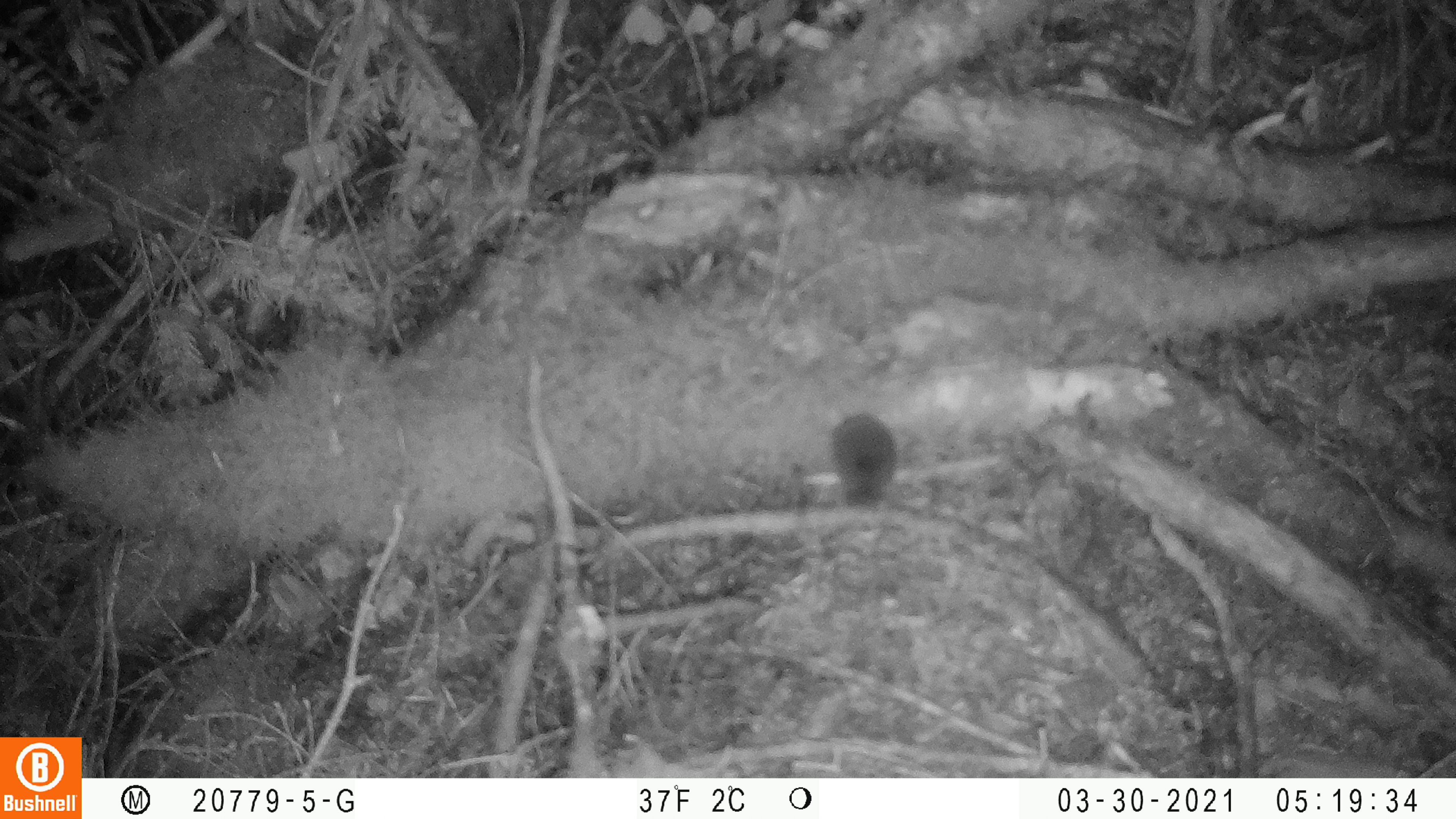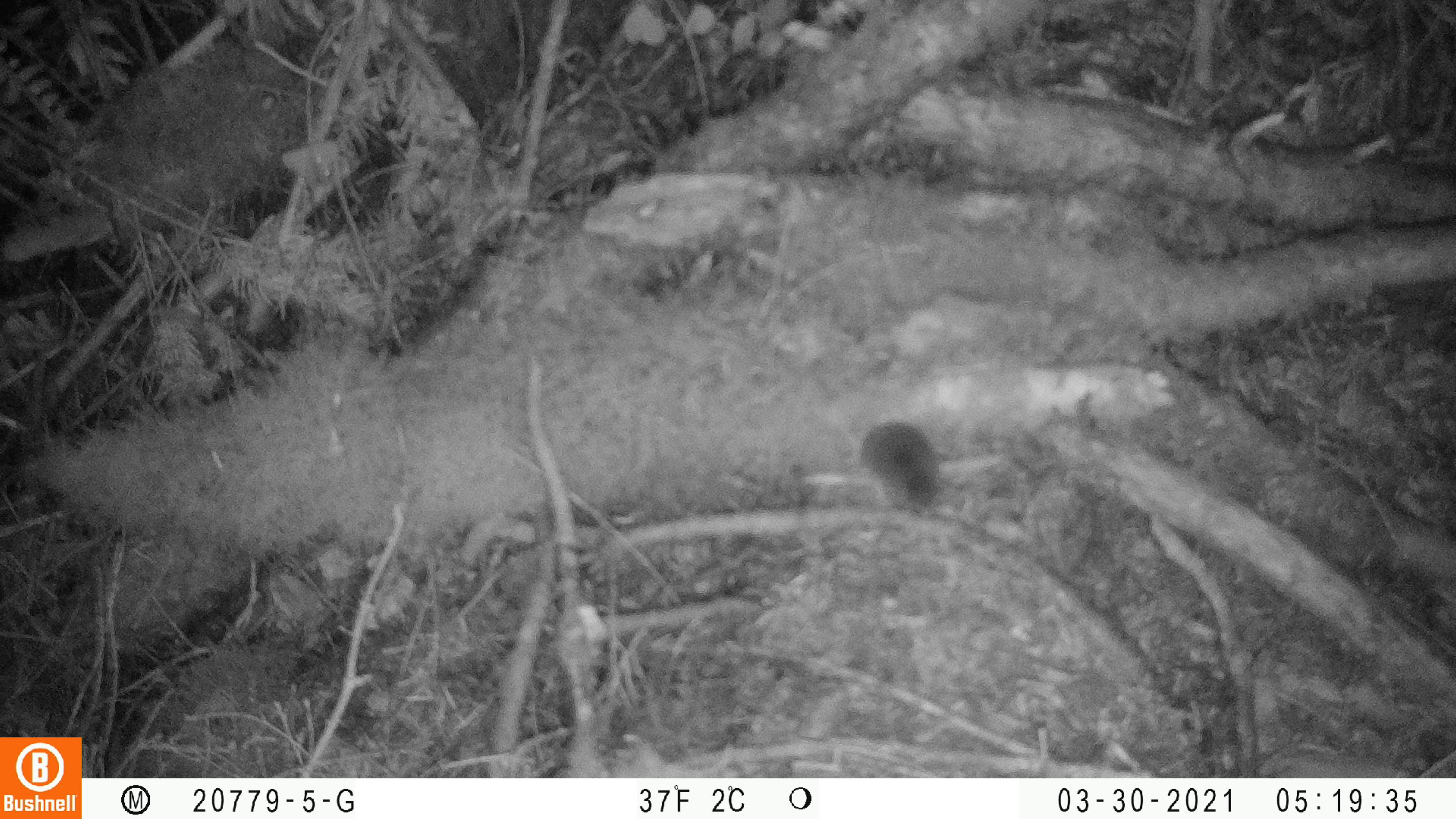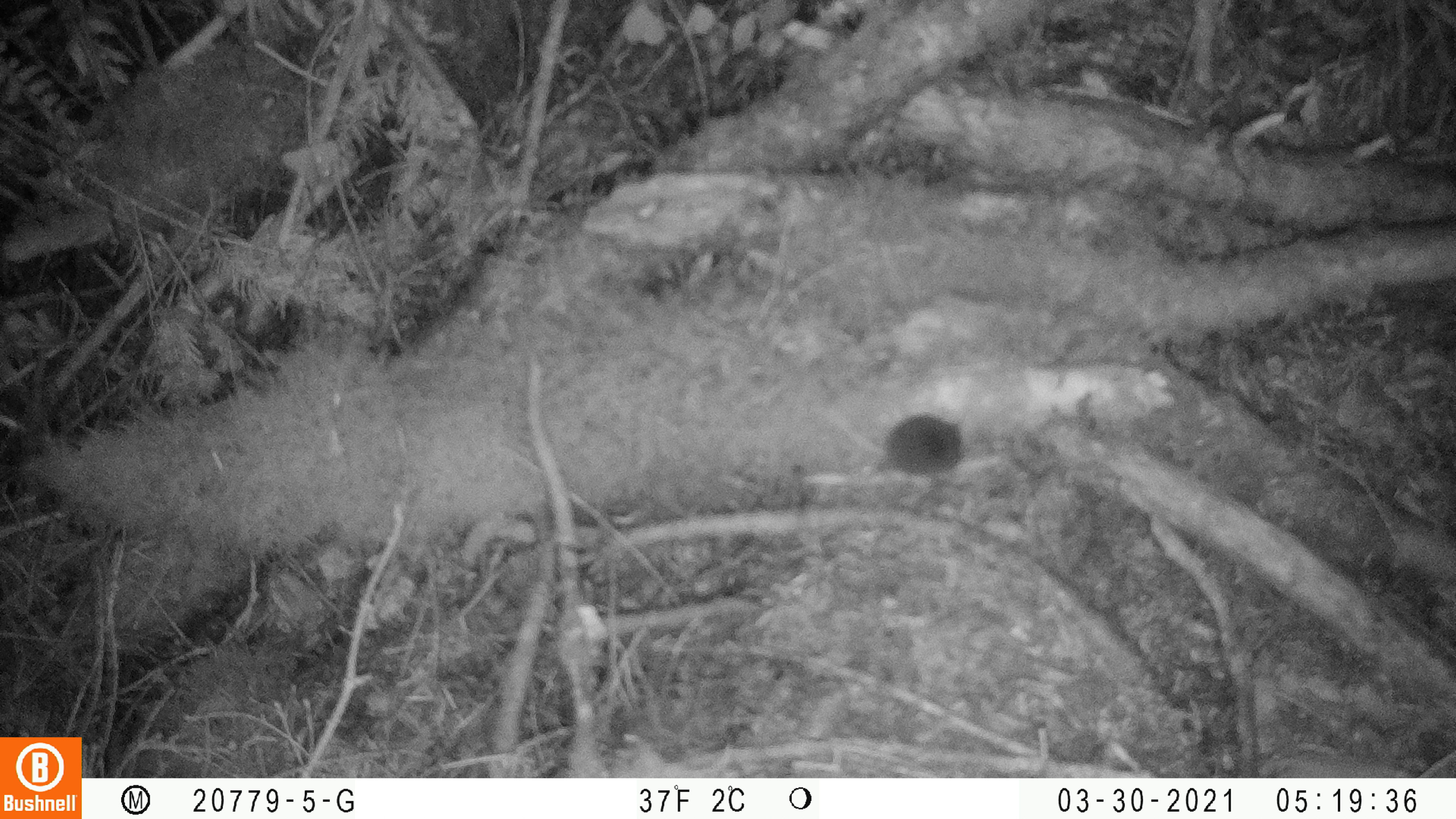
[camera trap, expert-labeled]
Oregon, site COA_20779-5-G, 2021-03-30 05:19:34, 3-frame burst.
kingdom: Animalia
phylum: Chordata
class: Mammalia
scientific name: Mammalia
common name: small mammal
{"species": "small mammal (Mammalia)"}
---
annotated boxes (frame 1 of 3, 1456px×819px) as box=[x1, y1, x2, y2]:
small mammal: box=[787, 360, 940, 532]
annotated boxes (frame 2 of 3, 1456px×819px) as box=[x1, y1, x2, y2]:
small mammal: box=[811, 382, 989, 536]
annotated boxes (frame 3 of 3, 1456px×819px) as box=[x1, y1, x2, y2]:
small mammal: box=[830, 394, 1002, 497]